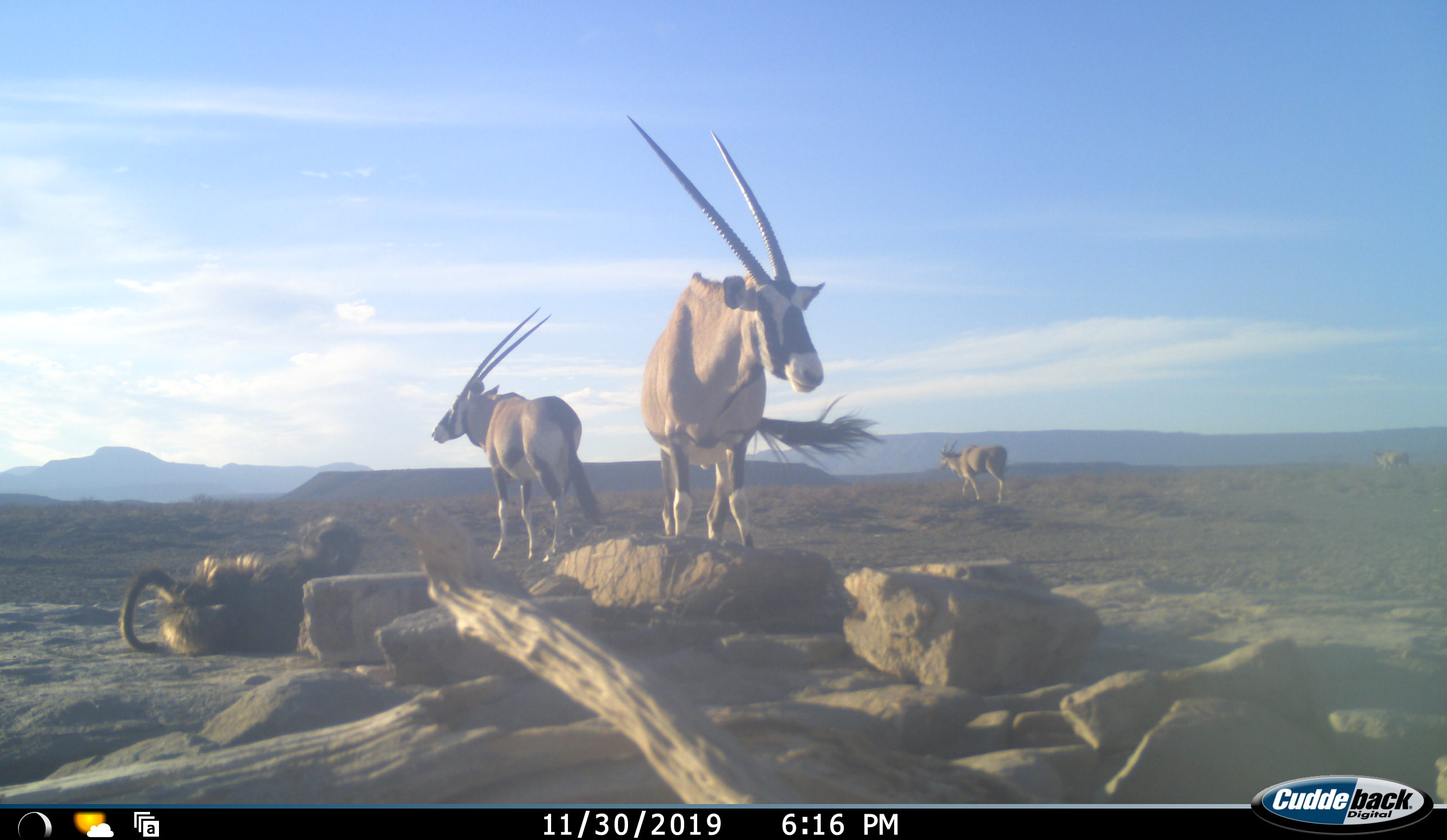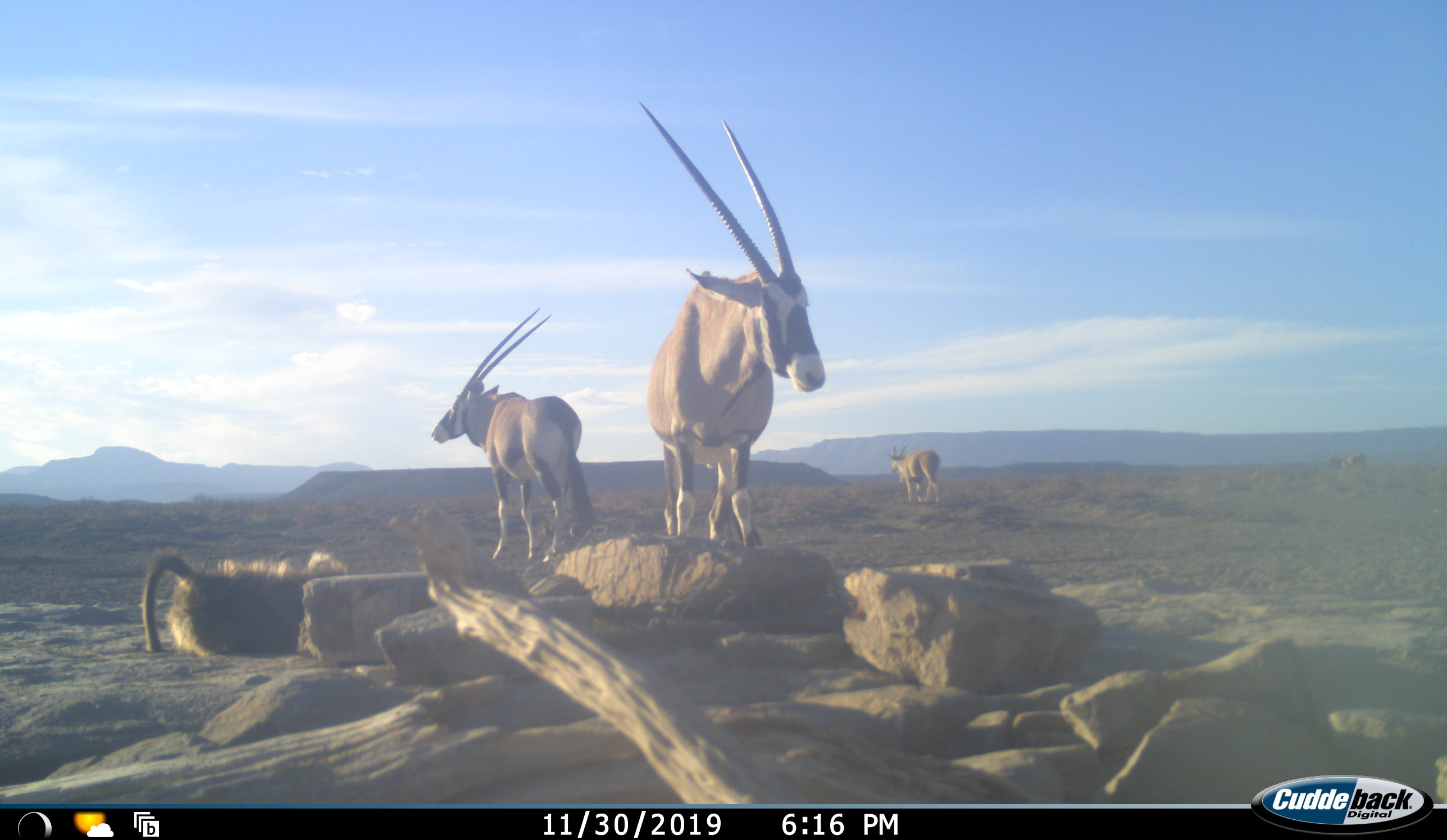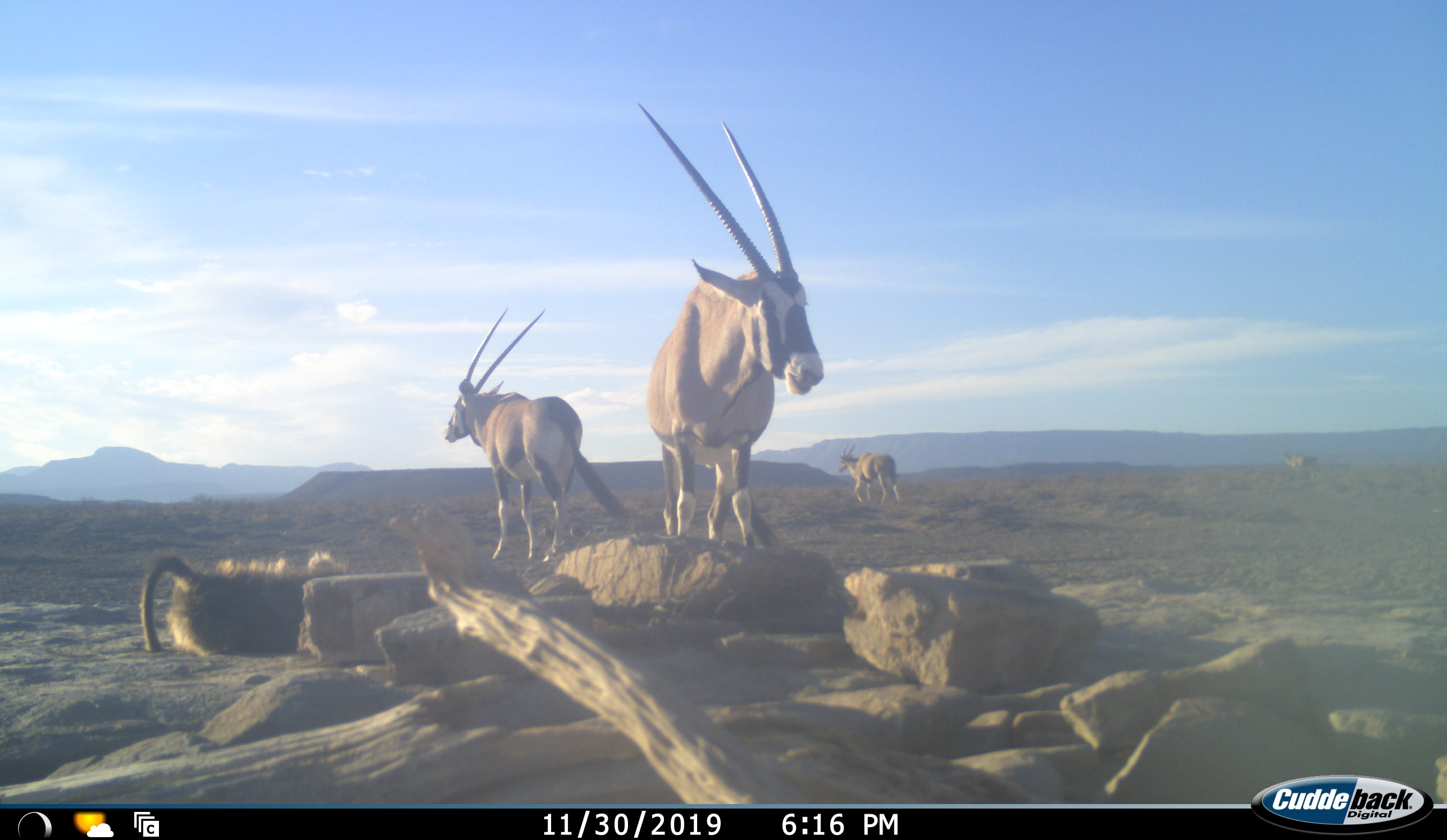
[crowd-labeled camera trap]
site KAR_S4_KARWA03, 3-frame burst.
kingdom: Animalia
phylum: Chordata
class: Mammalia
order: Primates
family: Cercopithecidae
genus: Papio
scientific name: Papio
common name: baboon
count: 1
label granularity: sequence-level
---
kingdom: Animalia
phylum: Chordata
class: Mammalia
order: Artiodactyla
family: Bovidae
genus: Tragelaphus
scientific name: Tragelaphus oryx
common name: eland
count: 2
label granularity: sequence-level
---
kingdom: Animalia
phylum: Chordata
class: Mammalia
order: Artiodactyla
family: Bovidae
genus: Oryx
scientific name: Oryx gazella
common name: gemsbok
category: oryx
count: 2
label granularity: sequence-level